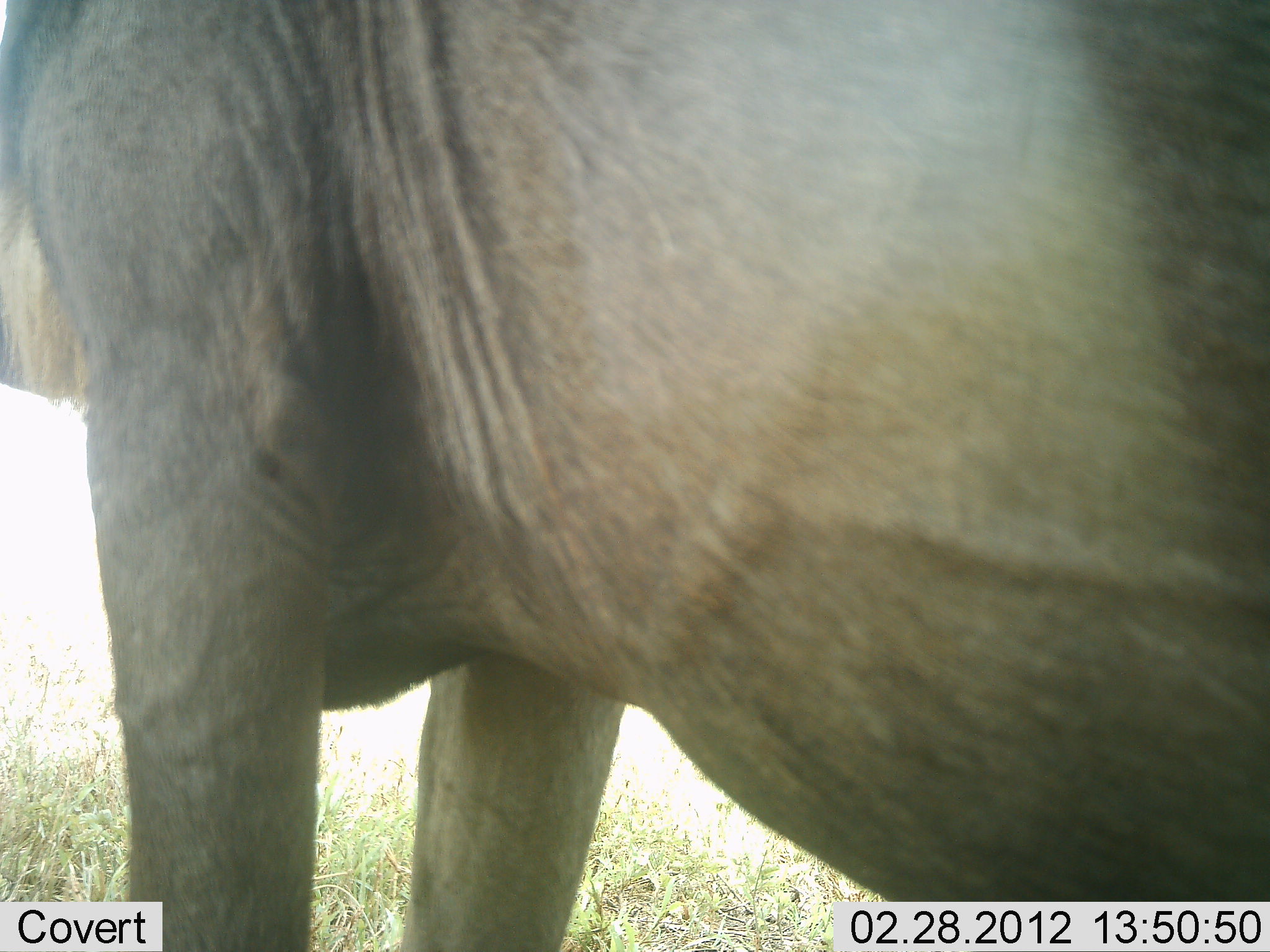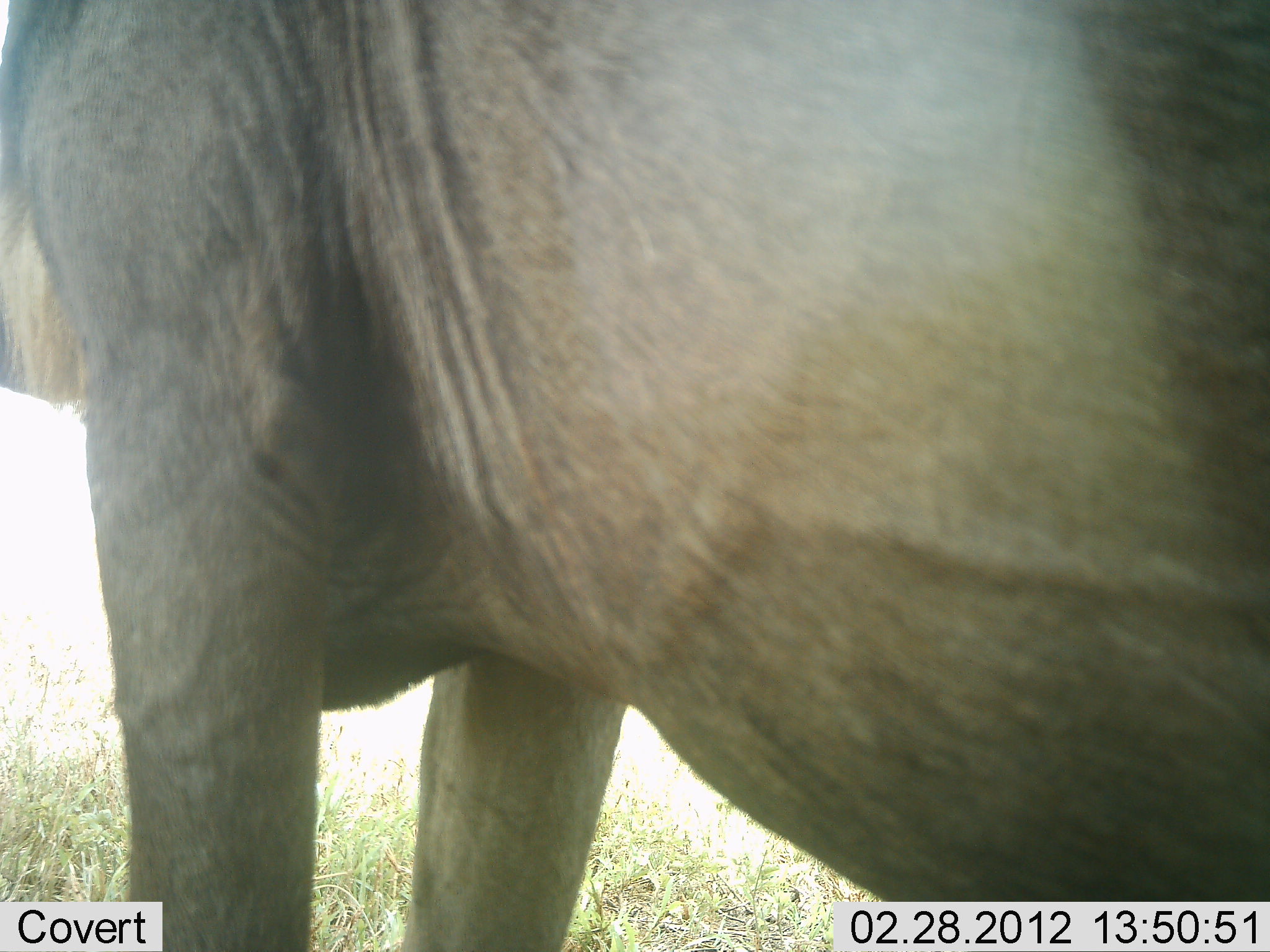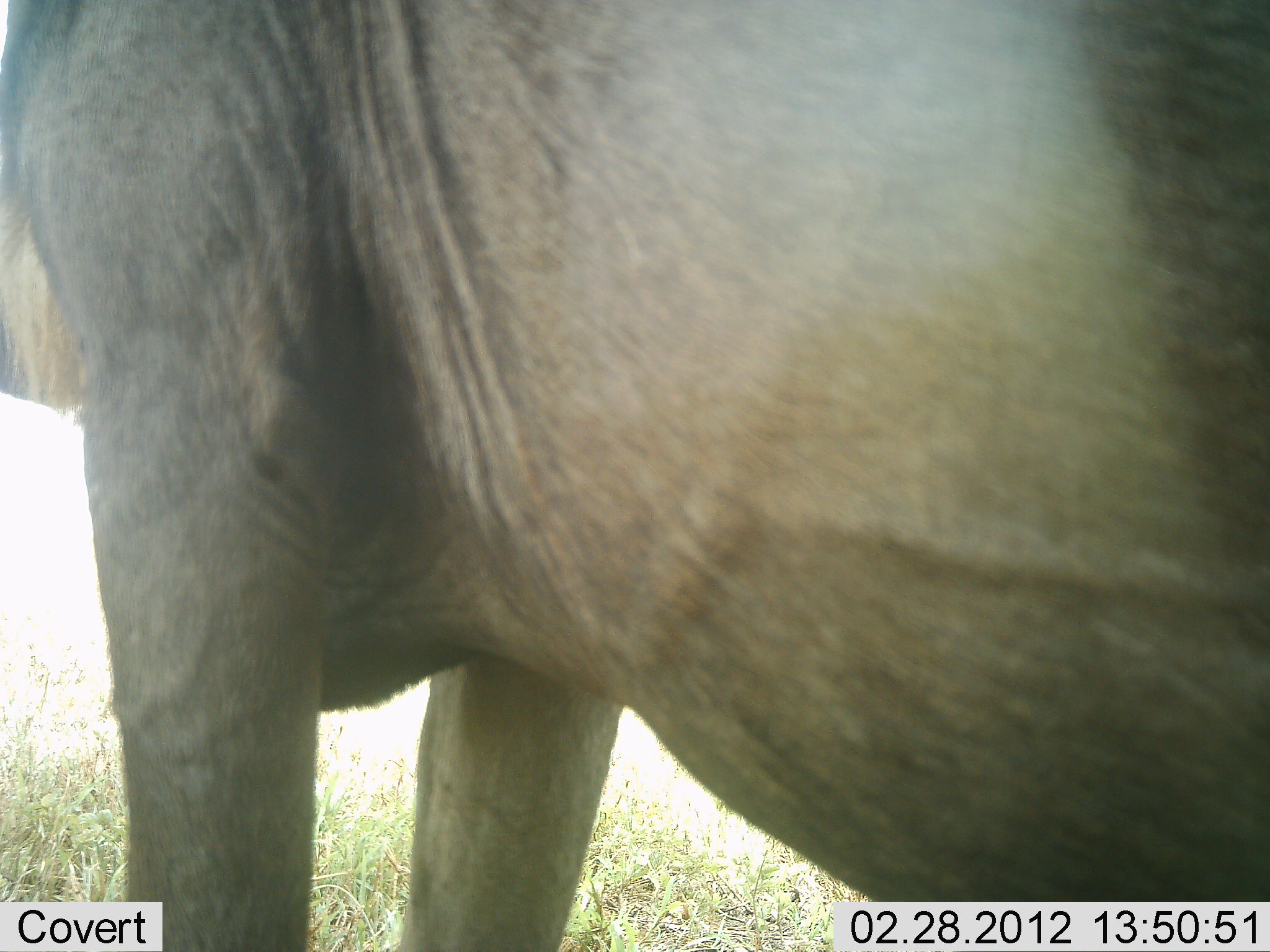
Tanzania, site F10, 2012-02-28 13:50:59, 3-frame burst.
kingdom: Animalia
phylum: Chordata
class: Mammalia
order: Artiodactyla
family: Bovidae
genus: Connochaetes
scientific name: Connochaetes taurinus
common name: blue wildebeest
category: wildebeest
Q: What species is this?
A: Wildebeest (blue wildebeest) (Connochaetes taurinus).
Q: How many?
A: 1.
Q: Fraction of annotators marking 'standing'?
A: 95%.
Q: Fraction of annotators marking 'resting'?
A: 0%.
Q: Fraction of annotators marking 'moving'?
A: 5%.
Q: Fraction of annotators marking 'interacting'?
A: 0%.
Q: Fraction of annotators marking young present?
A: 0%.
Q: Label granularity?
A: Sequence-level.